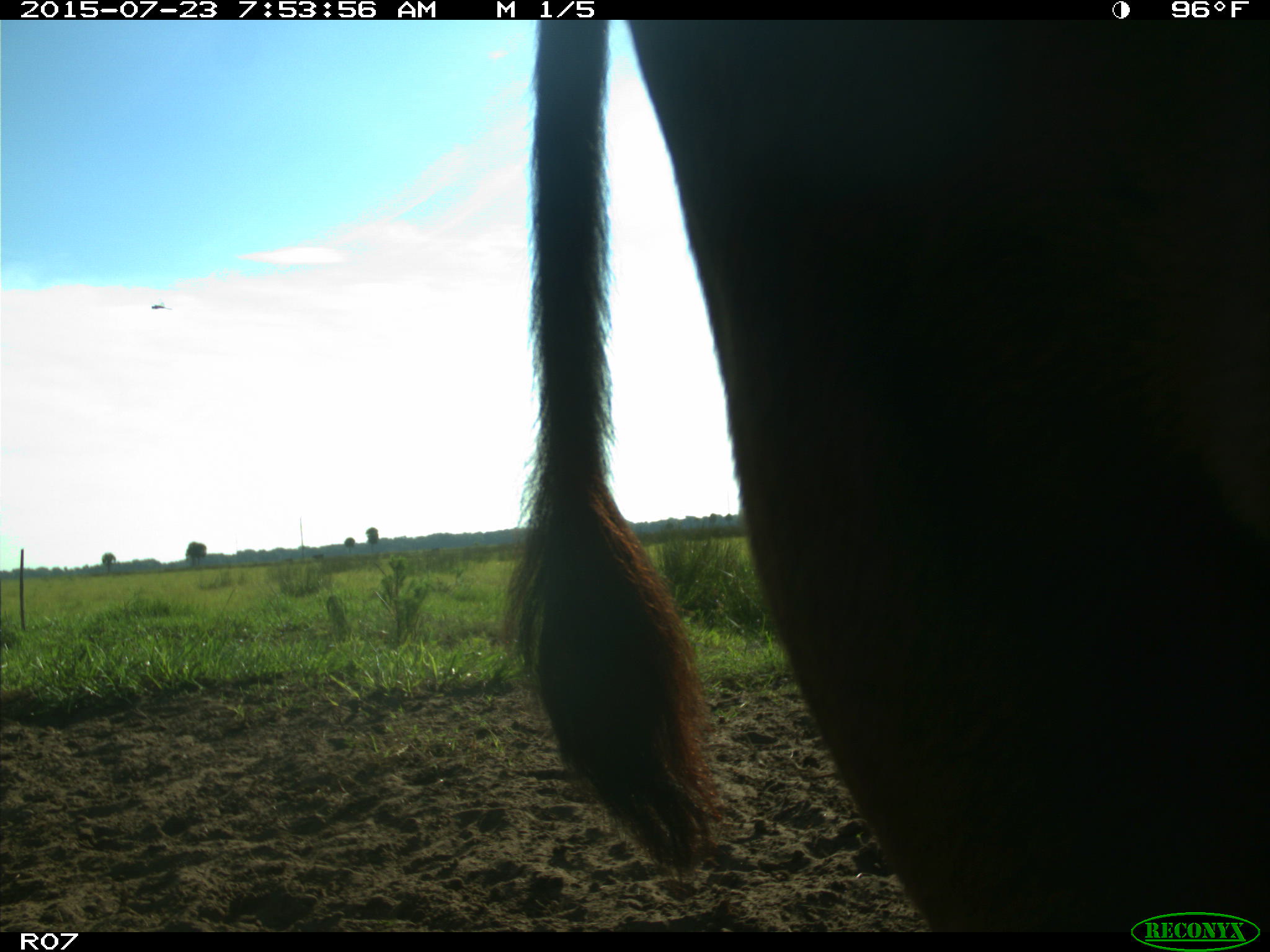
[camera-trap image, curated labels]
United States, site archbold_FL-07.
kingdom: Animalia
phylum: Chordata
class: Mammalia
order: Artiodactyla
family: Bovidae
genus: Bos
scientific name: Bos taurus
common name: domestic cow